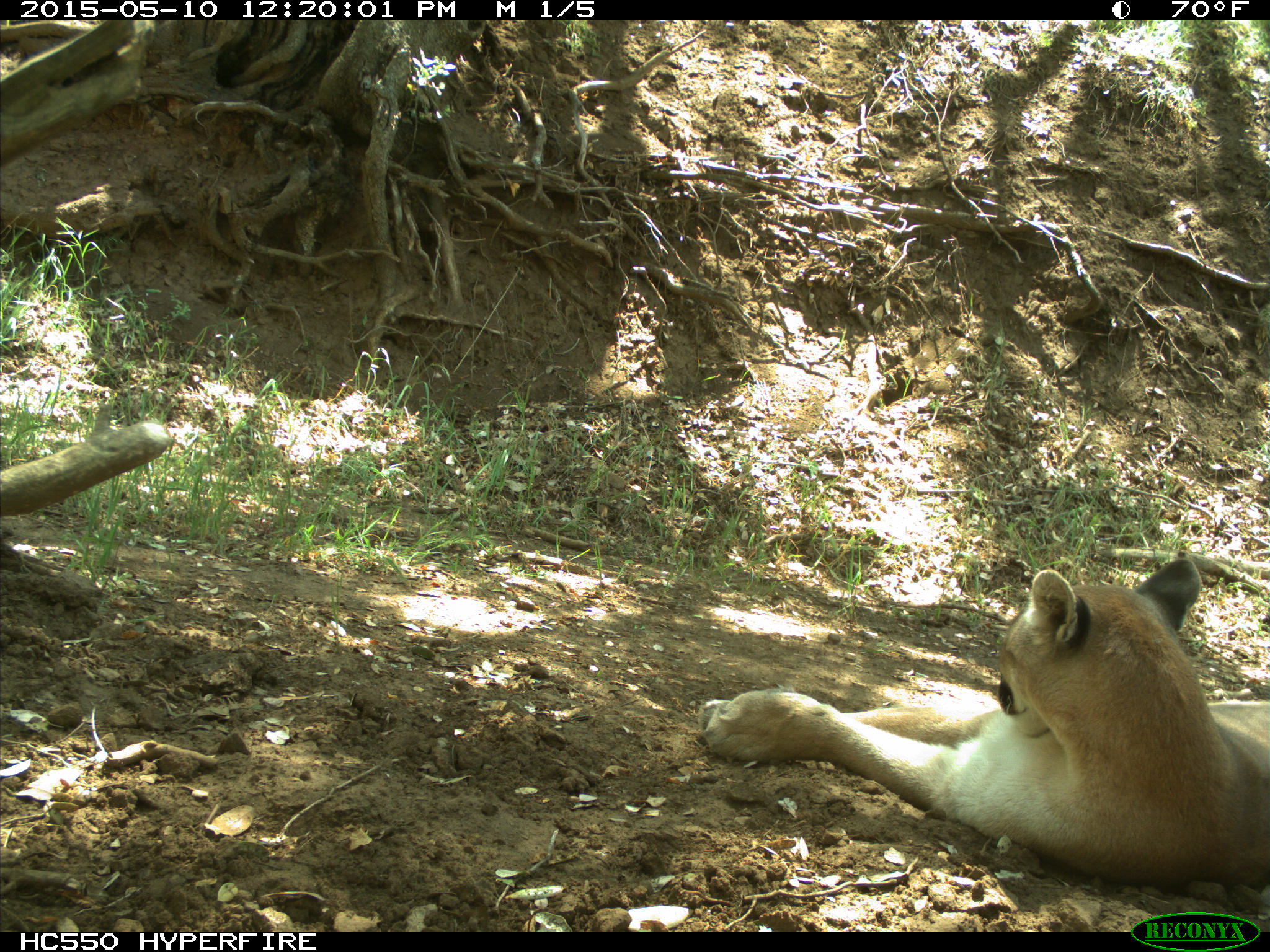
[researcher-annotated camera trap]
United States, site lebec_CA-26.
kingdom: Animalia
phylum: Chordata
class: Mammalia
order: Carnivora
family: Felidae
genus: Puma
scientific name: Puma concolor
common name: mountain lion